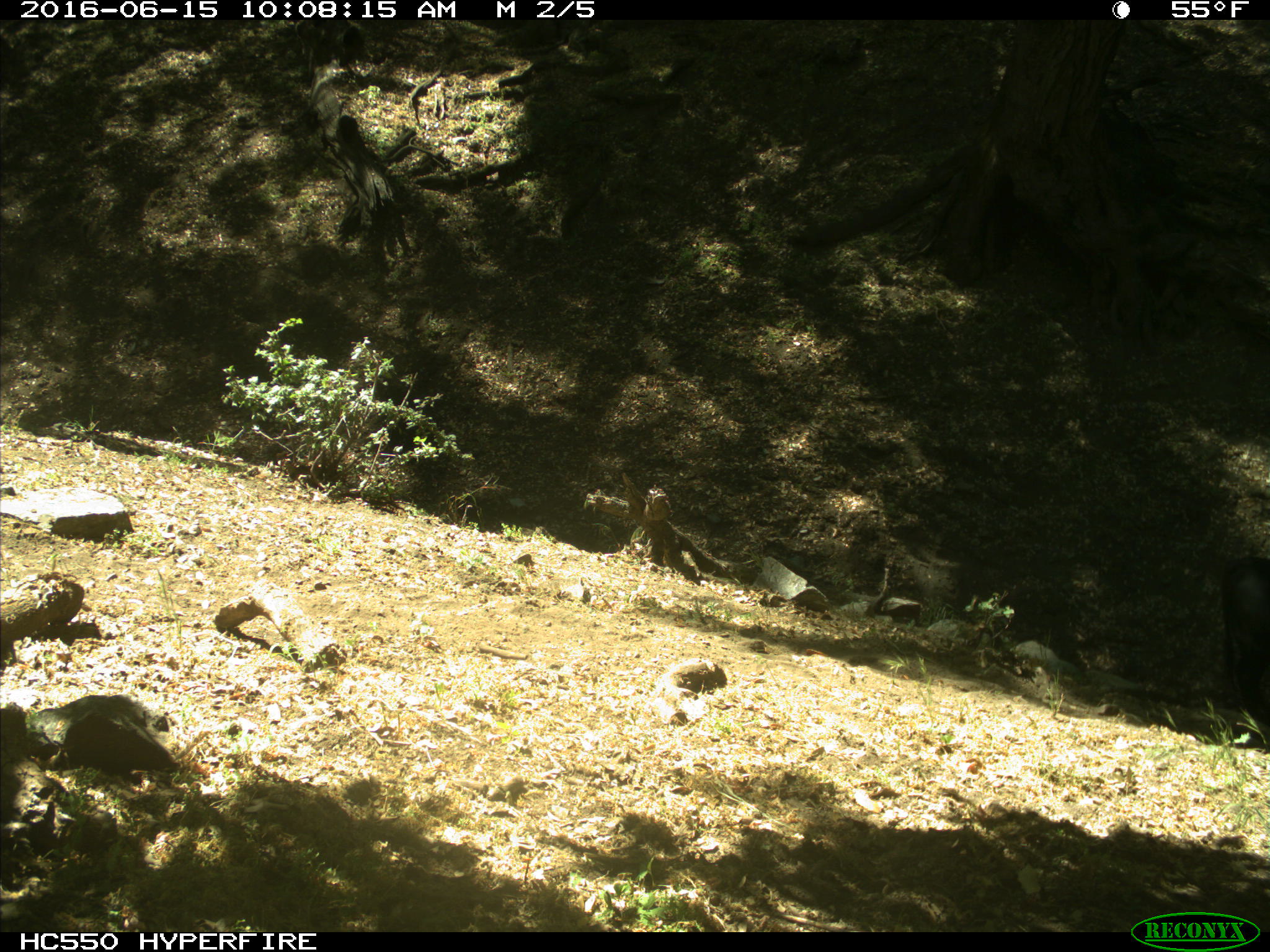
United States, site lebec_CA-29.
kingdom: Animalia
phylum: Chordata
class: Mammalia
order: Artiodactyla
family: Bovidae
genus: Bos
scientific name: Bos taurus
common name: domestic cow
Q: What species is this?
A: Bos taurus (domestic cow).